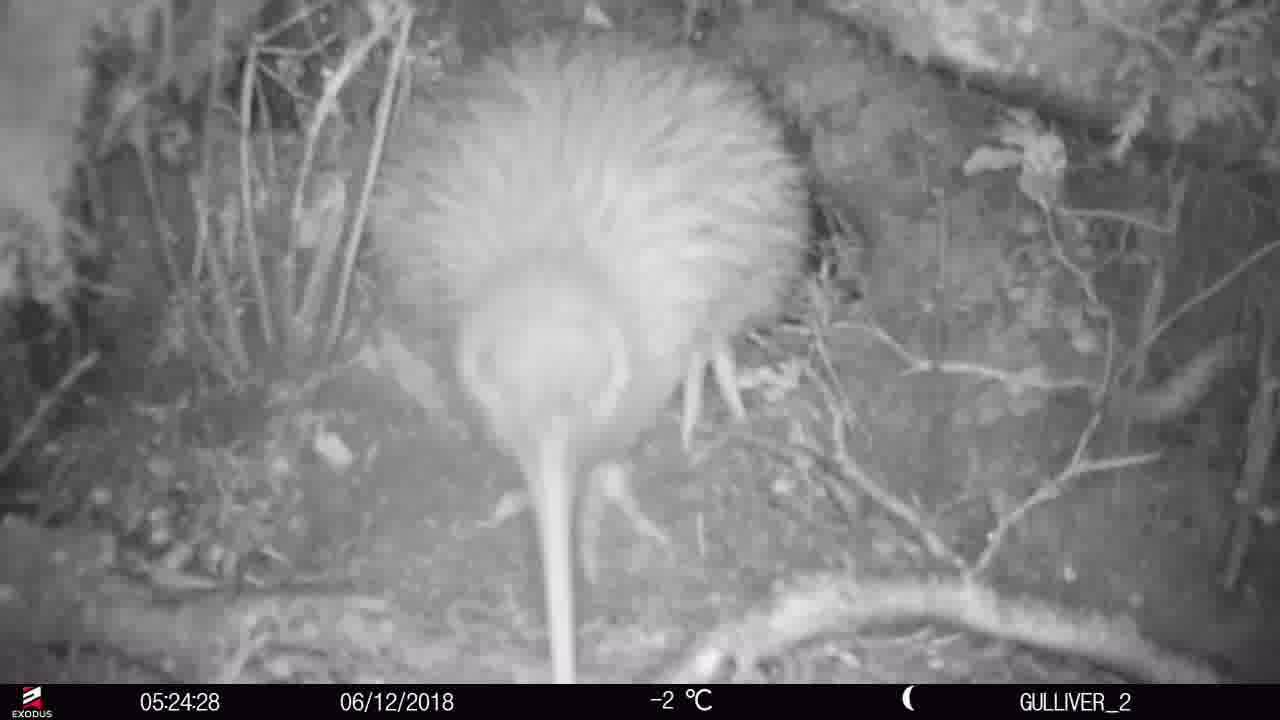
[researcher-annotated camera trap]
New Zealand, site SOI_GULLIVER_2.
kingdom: Animalia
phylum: Chordata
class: Aves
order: Apterygiformes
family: Apterygidae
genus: Apteryx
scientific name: Apteryx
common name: kiwi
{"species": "kiwi (Apteryx)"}